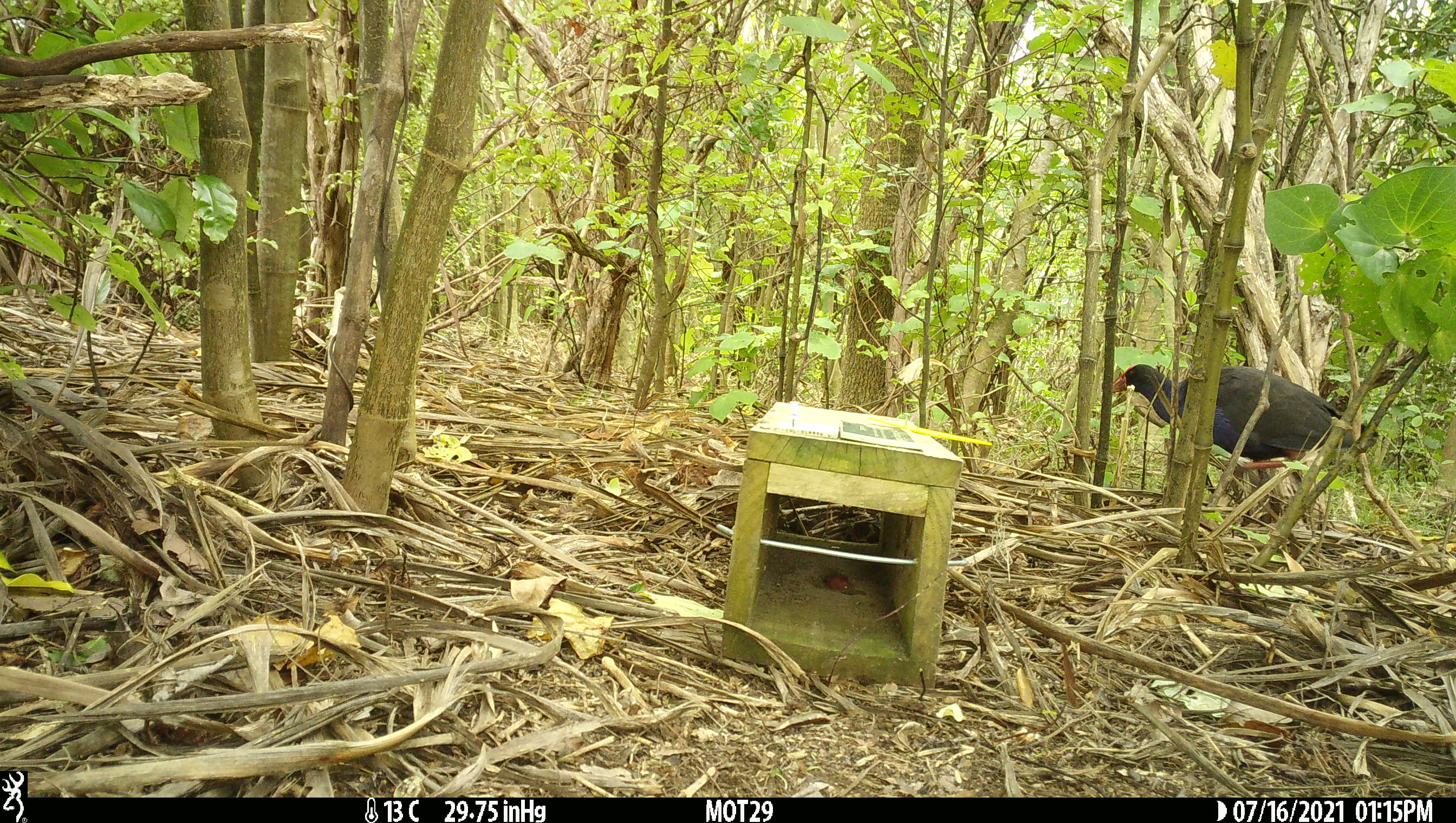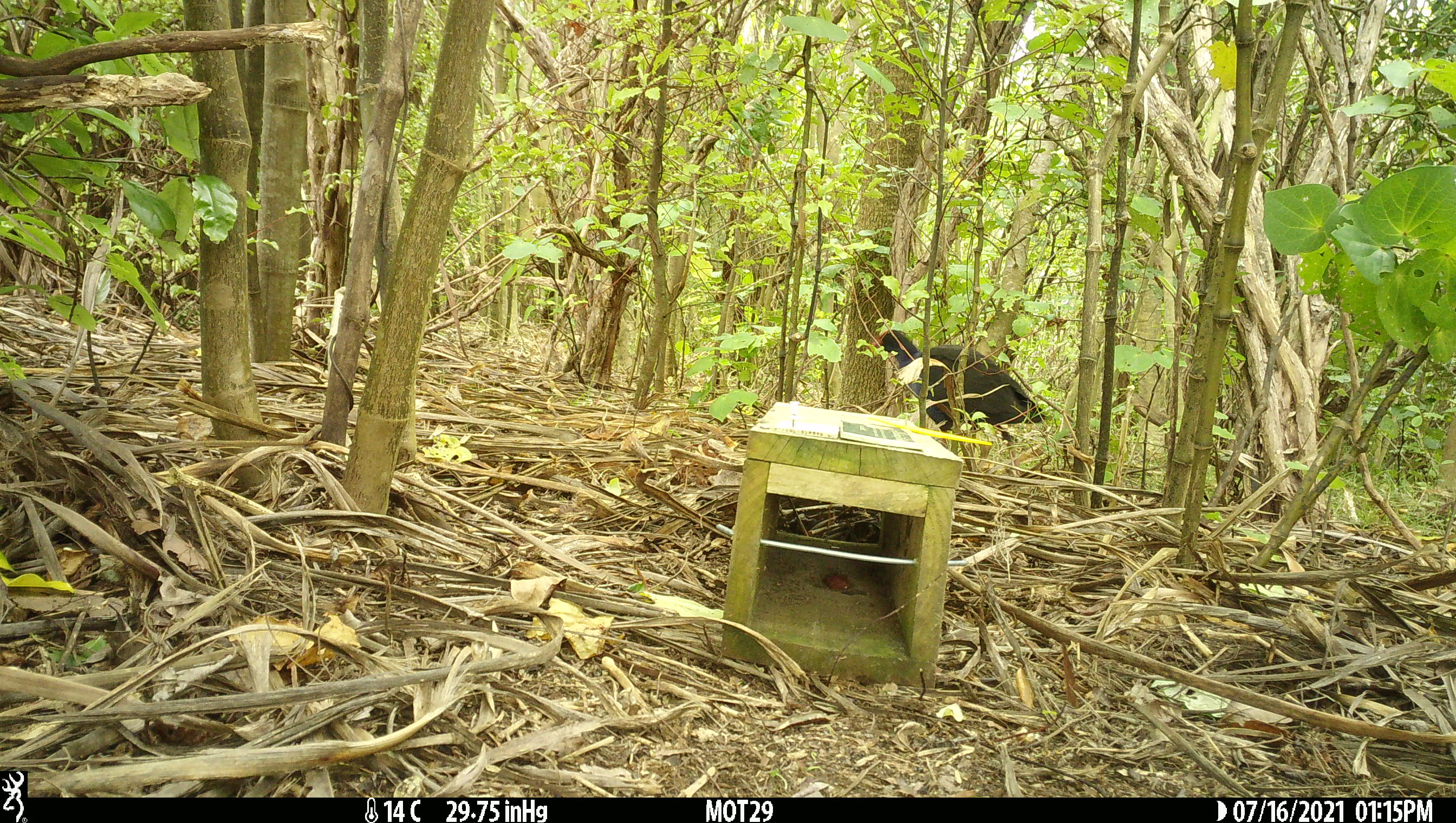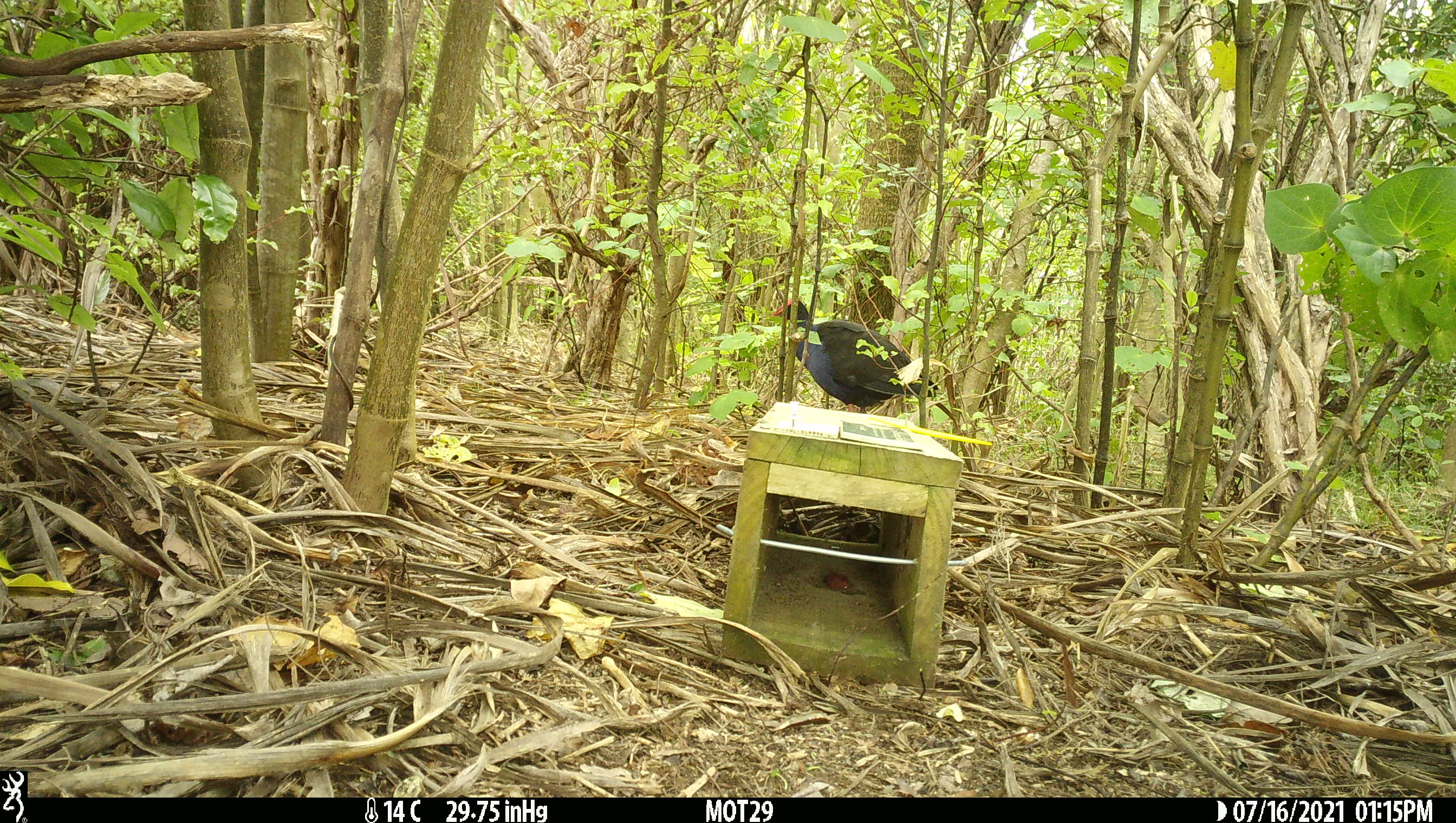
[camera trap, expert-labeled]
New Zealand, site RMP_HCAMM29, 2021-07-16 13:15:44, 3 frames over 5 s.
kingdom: Animalia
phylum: Chordata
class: Aves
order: Gruiformes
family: Rallidae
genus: Porphyrio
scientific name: Porphyrio melanotus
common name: australasian swamphen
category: pukeko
Pukeko (australasian swamphen) (Porphyrio melanotus).